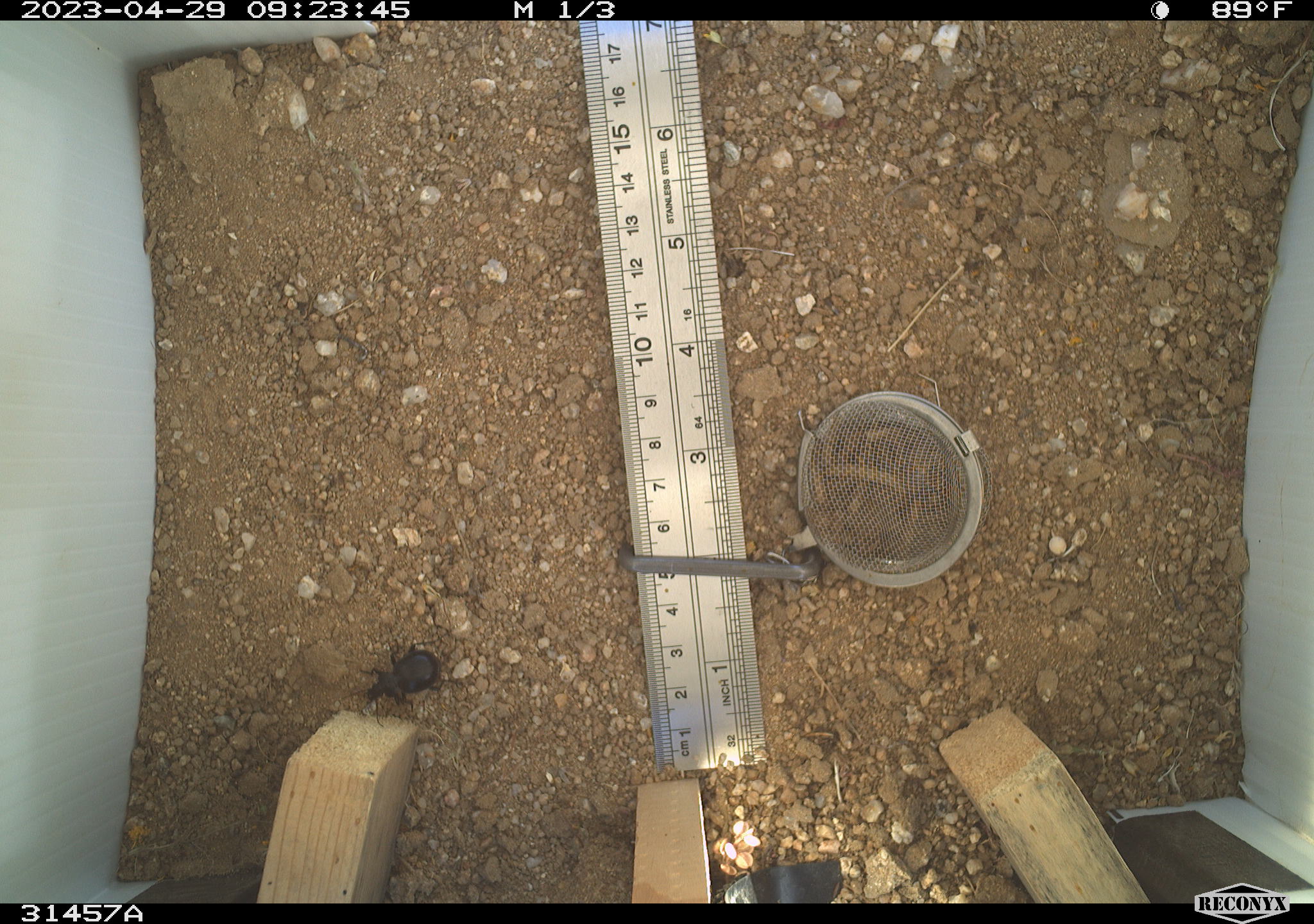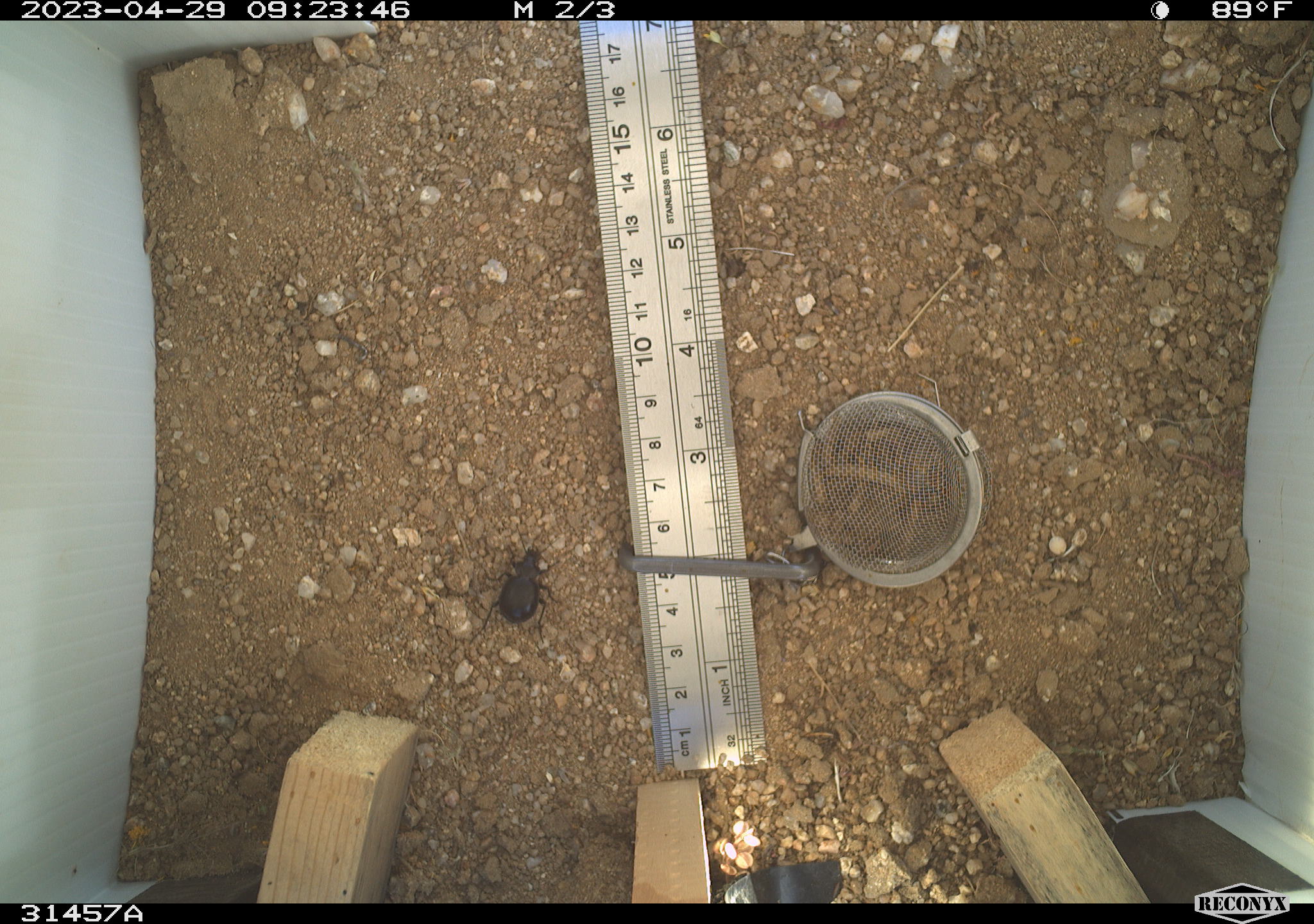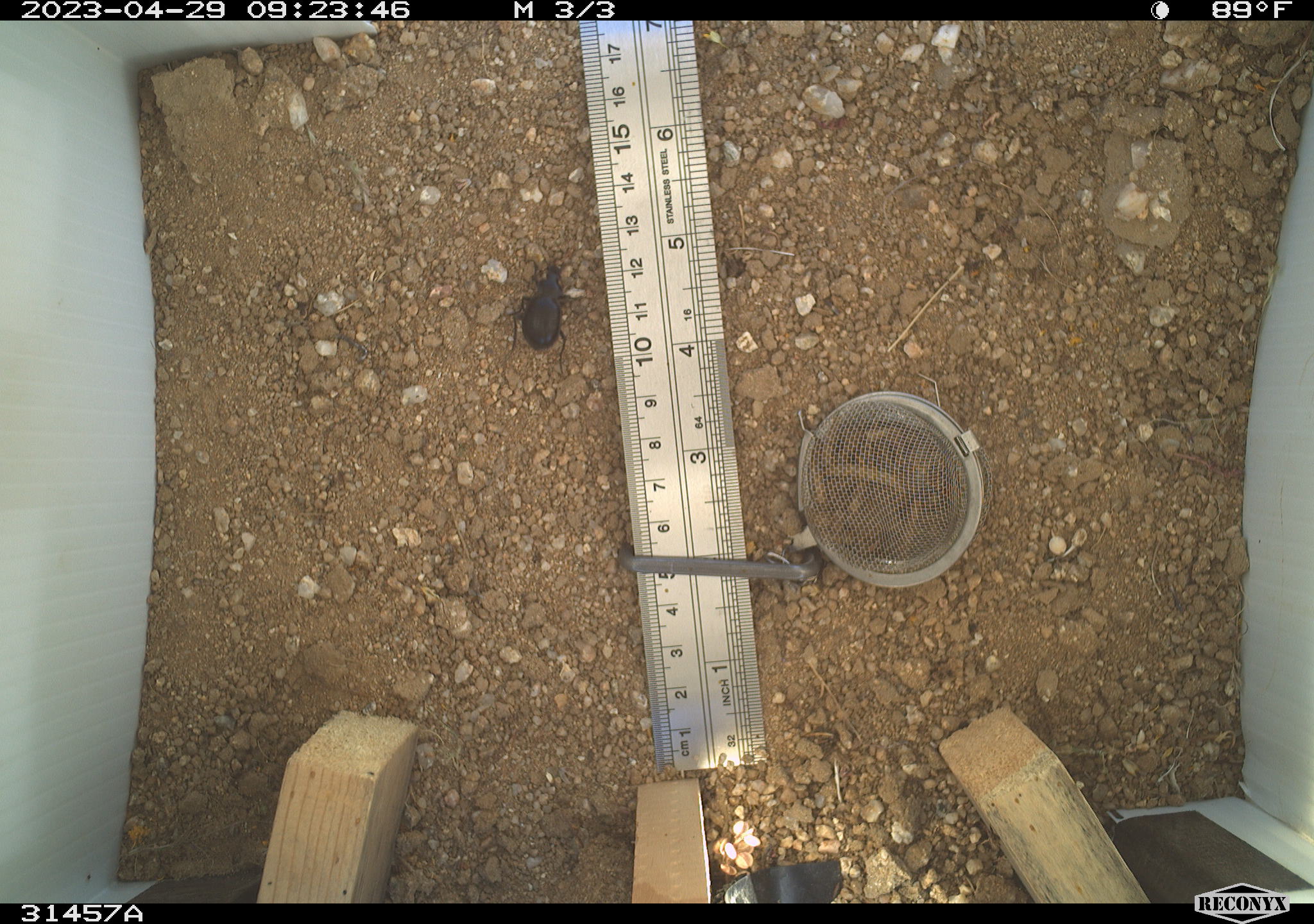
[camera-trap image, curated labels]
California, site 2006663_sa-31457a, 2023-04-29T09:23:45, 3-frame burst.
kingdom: Animalia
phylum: Arthropoda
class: Insecta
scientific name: Insecta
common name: insect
Insect (Insecta).